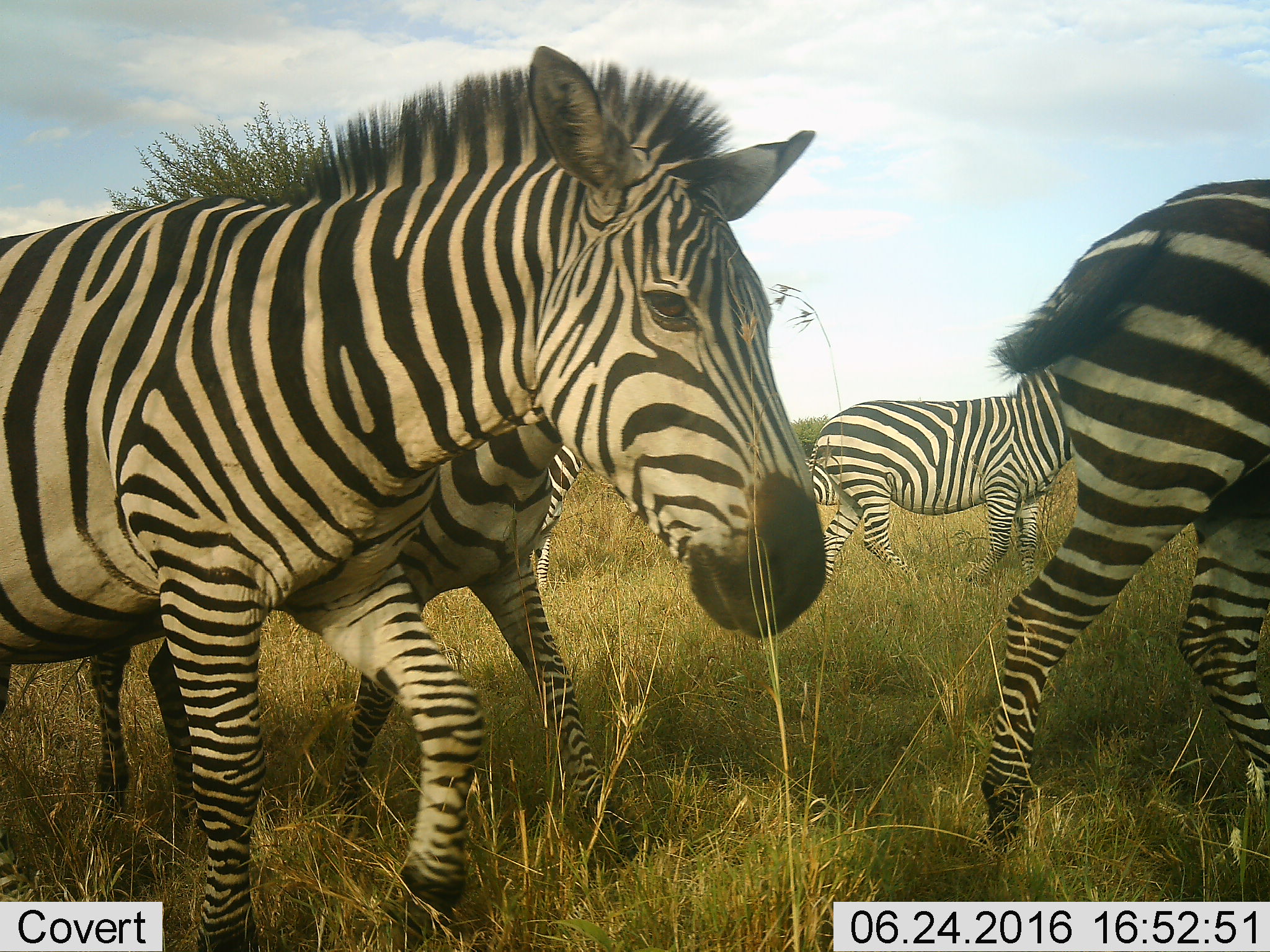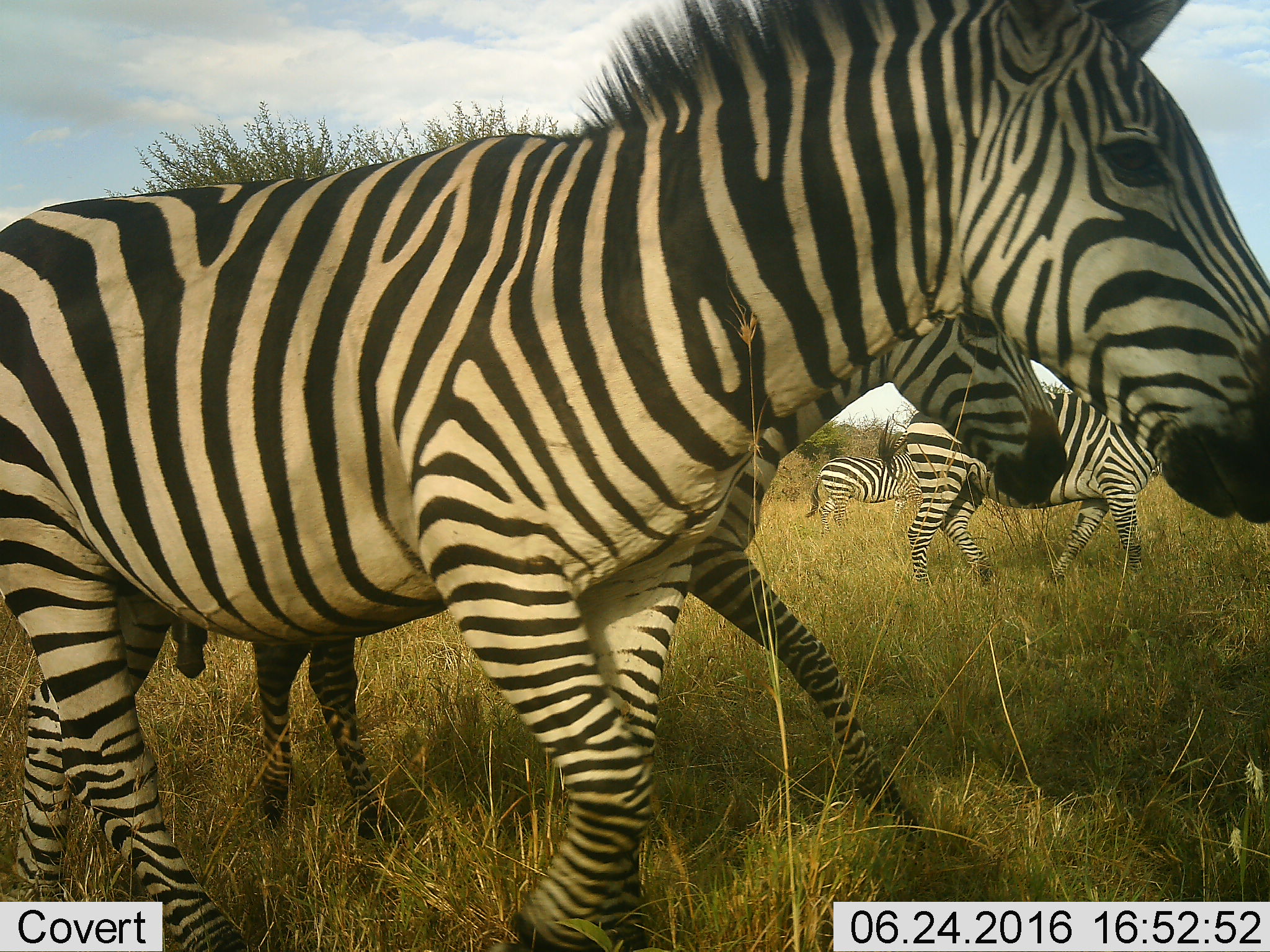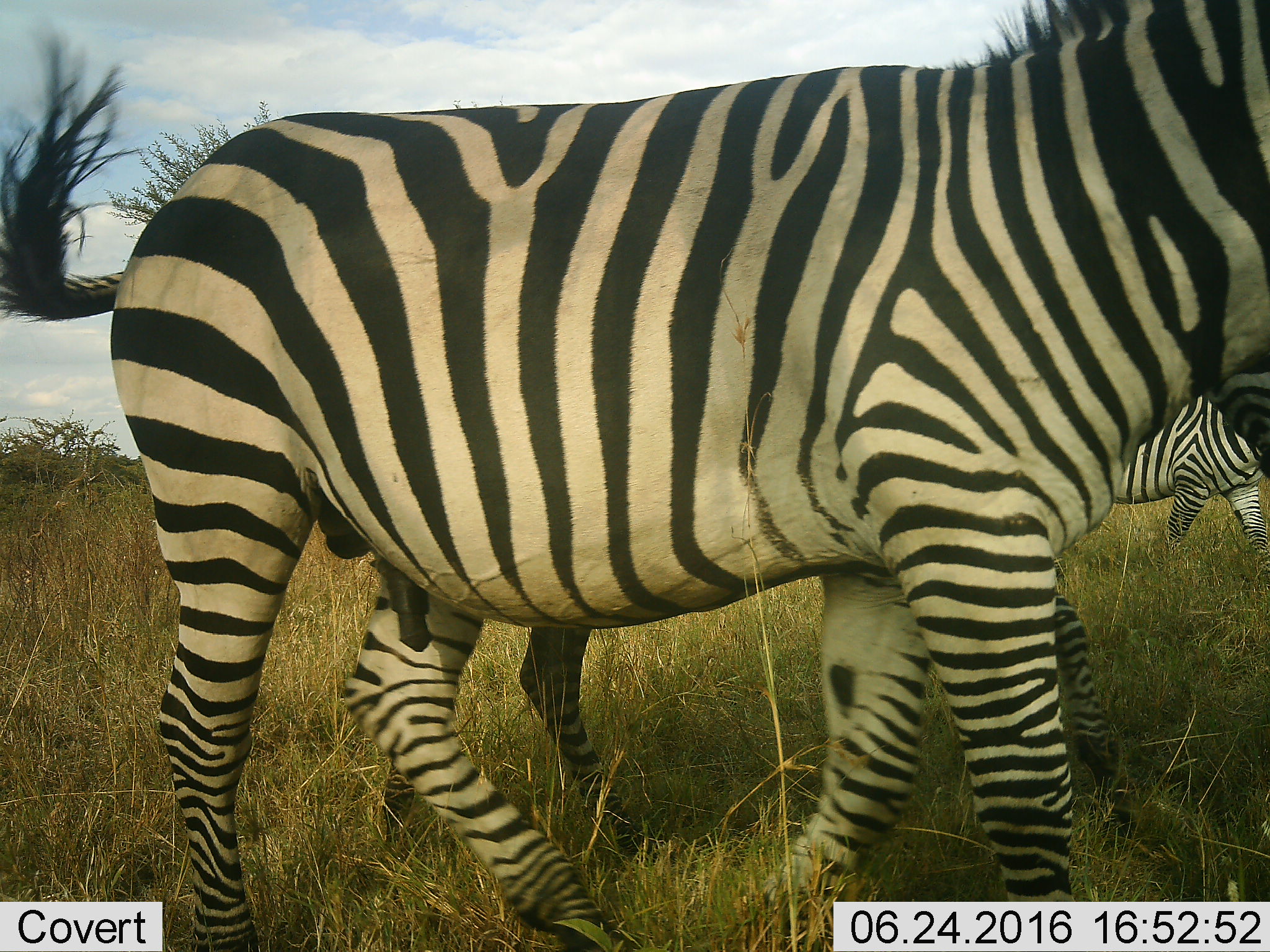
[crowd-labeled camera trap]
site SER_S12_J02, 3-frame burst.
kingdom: Animalia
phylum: Chordata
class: Mammalia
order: Perissodactyla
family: Equidae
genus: Equus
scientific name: Equus quagga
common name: plains zebra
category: zebraplains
Zebraplains (plains zebra) (Equus quagga), count 5. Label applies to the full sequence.